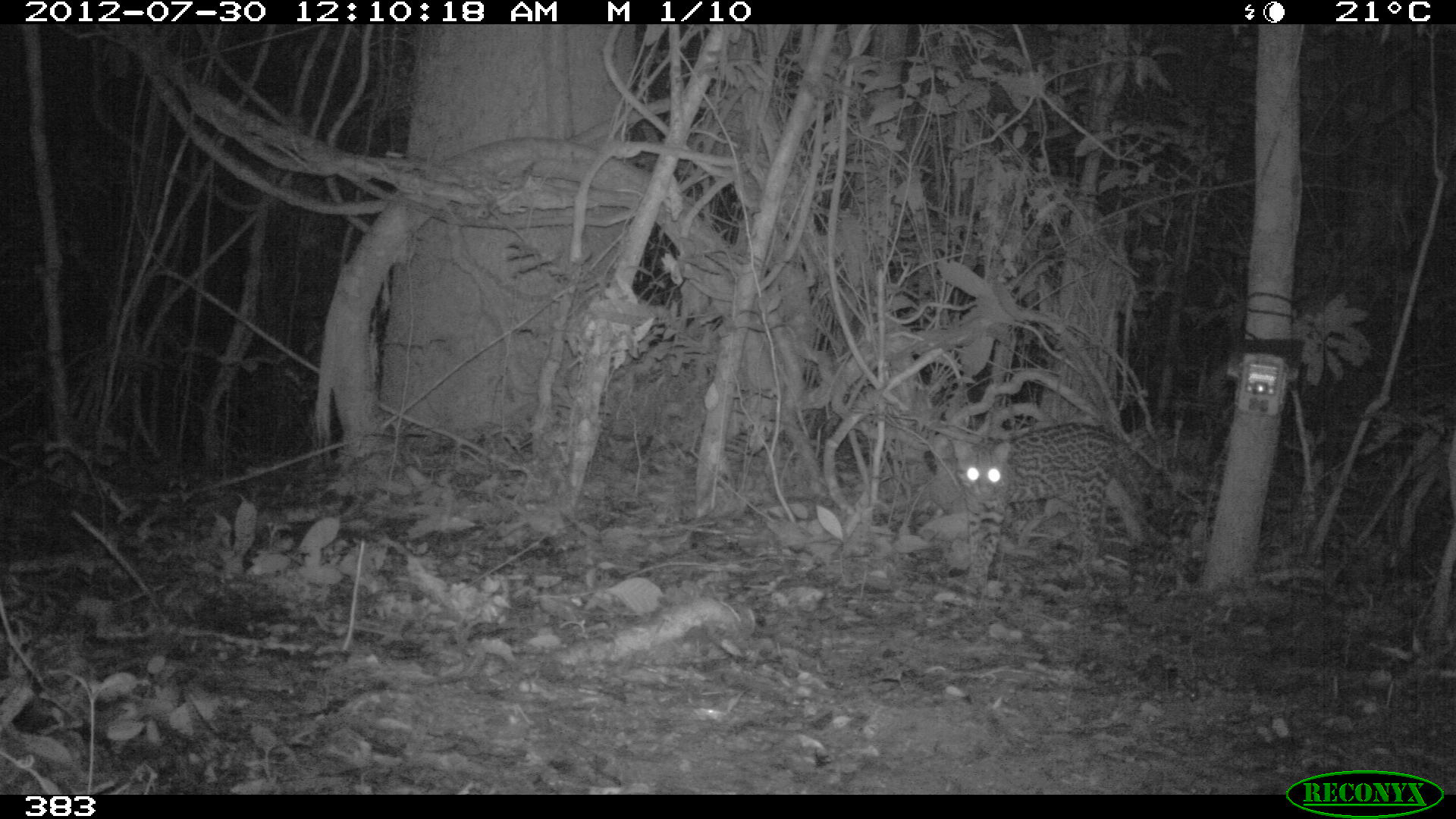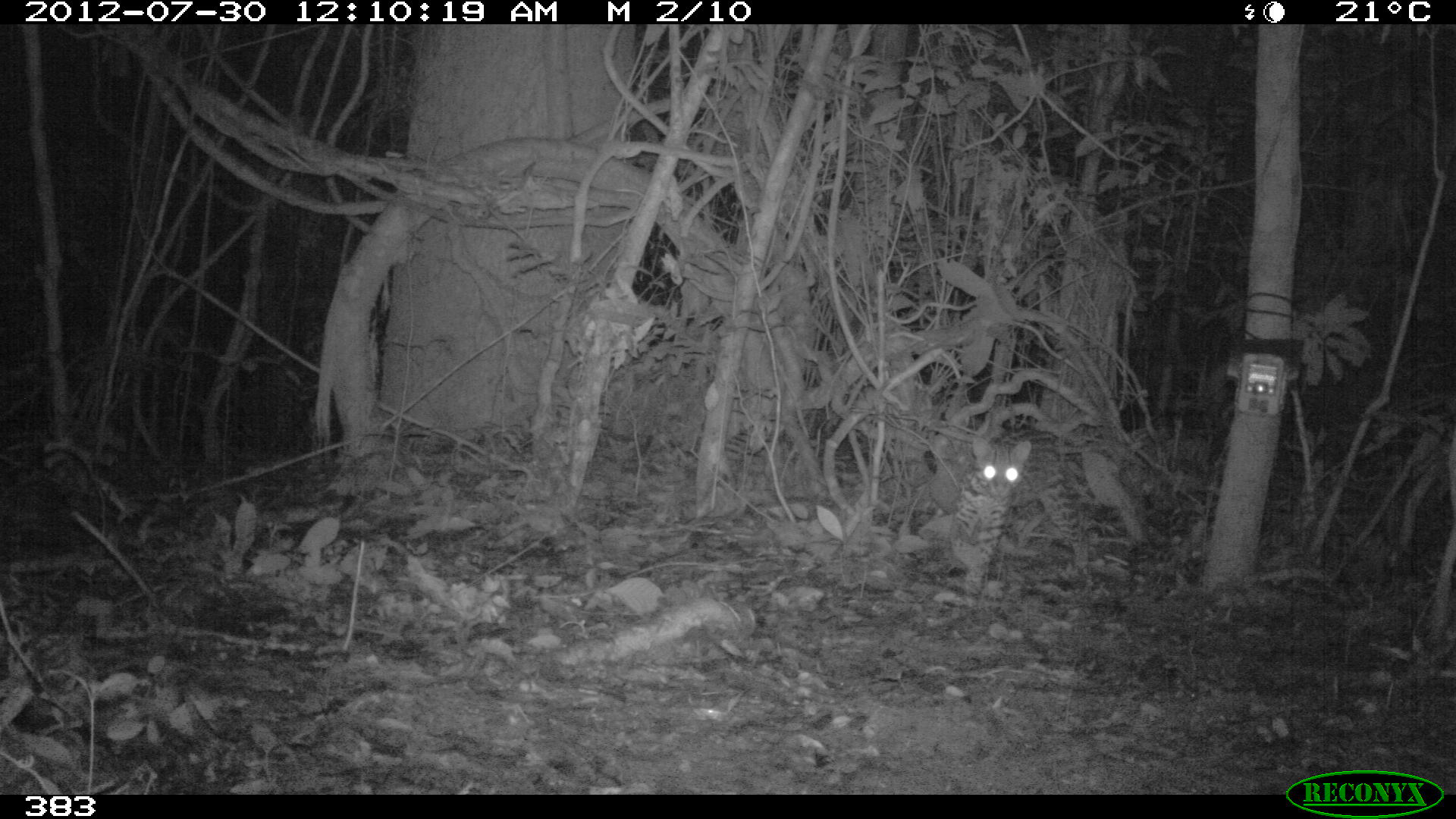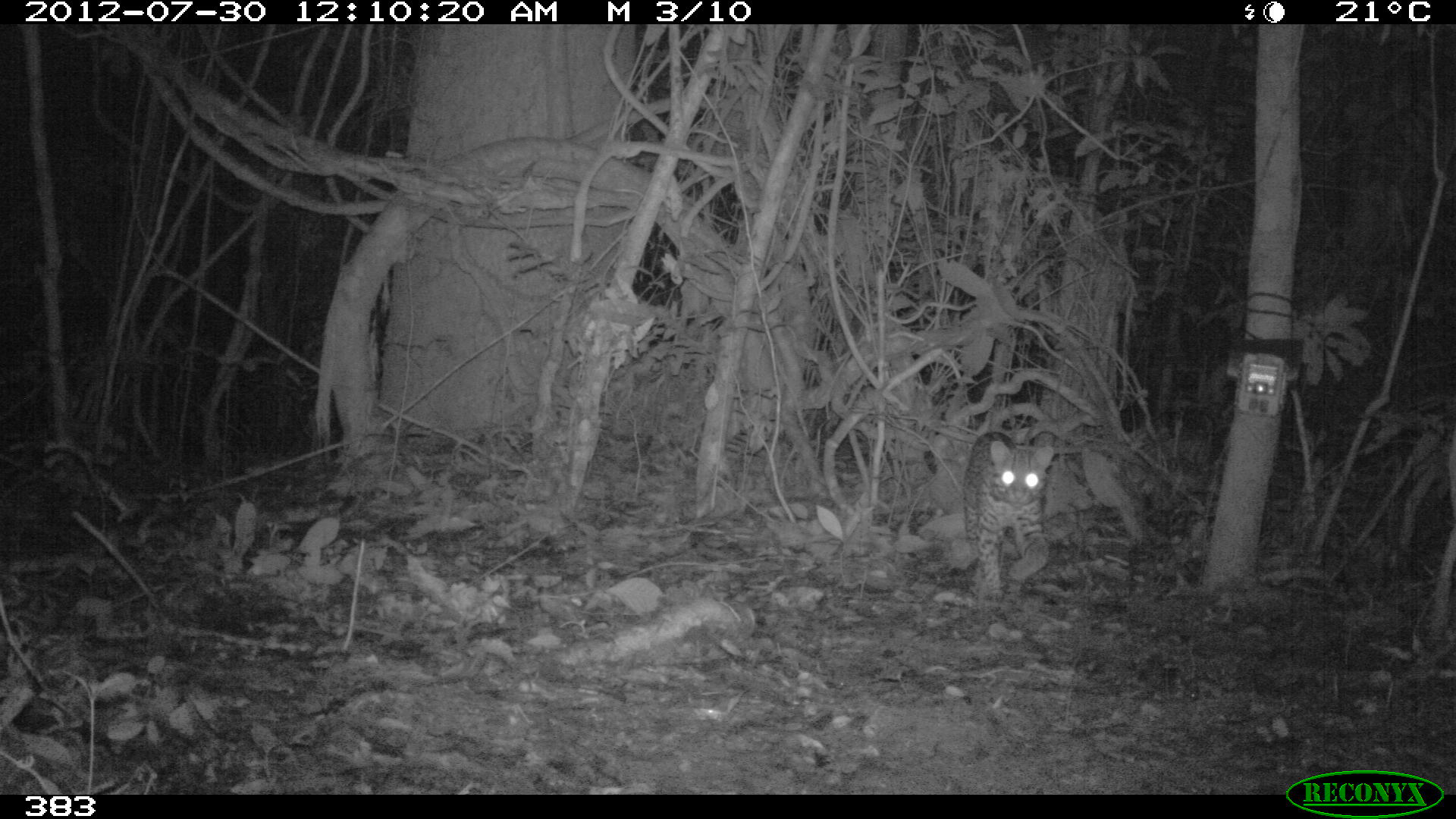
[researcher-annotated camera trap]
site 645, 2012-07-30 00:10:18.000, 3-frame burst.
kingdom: Animalia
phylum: Chordata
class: Mammalia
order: Carnivora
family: Felidae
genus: Leopardus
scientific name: Leopardus pardalis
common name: ocelot